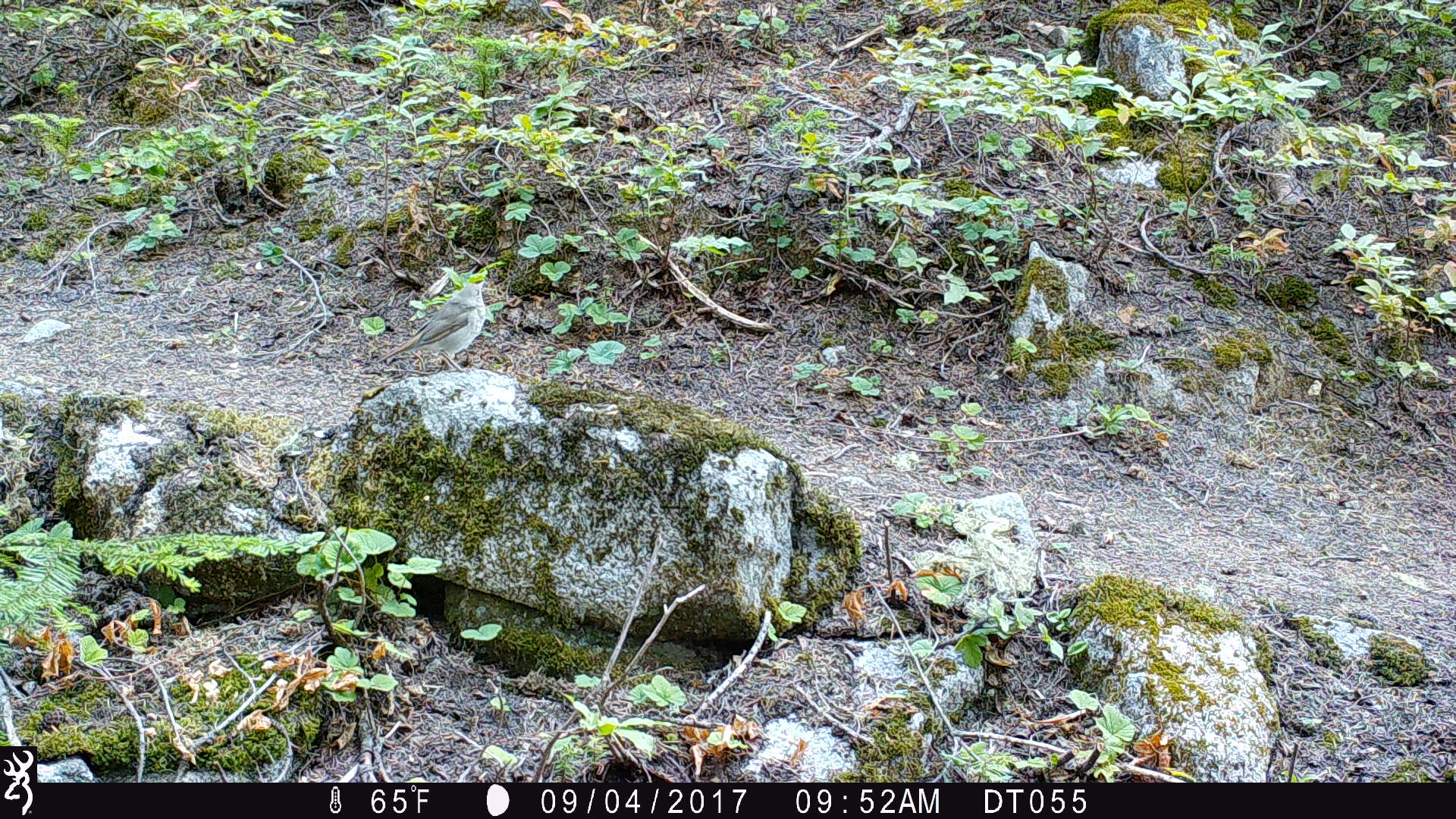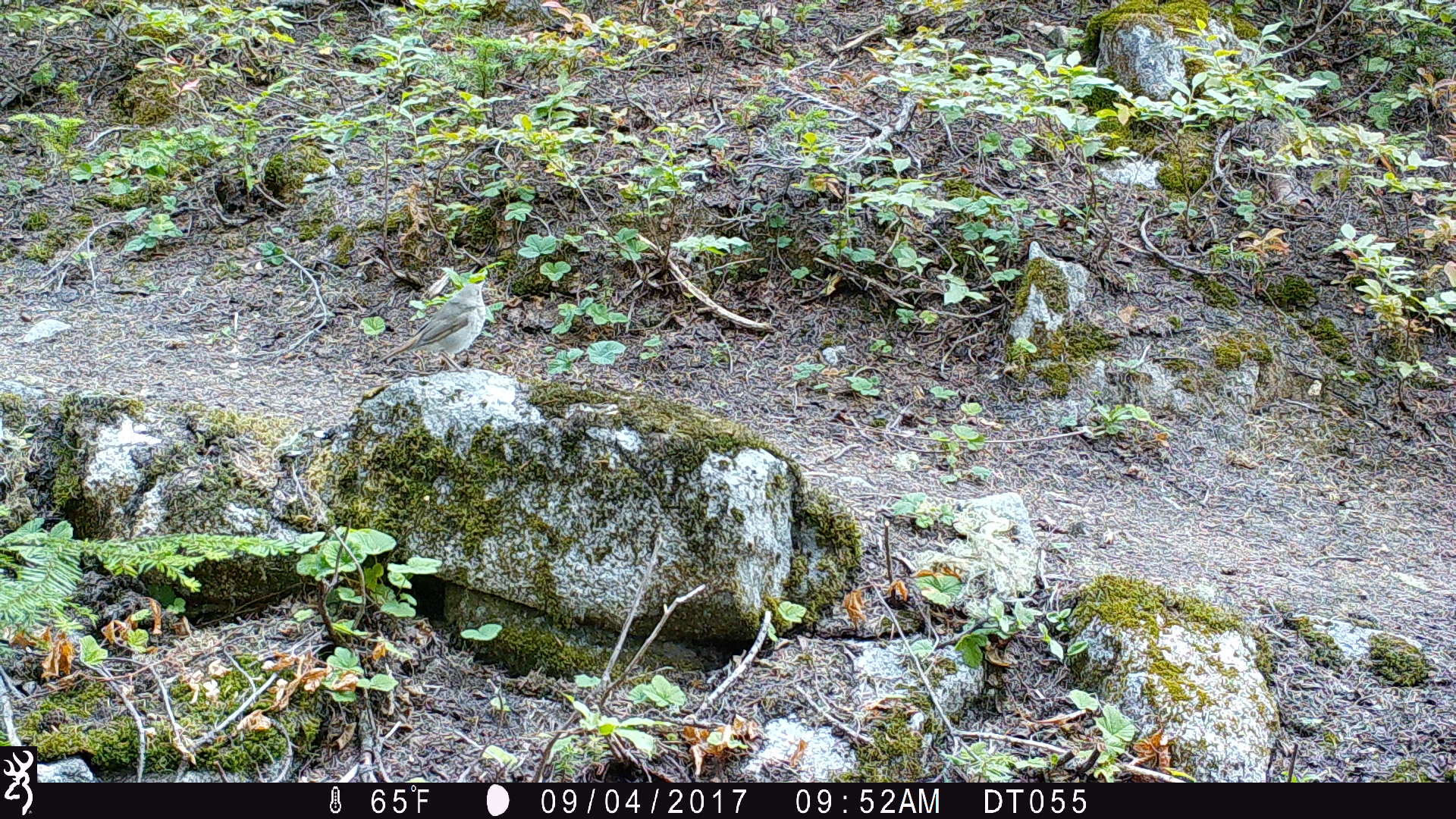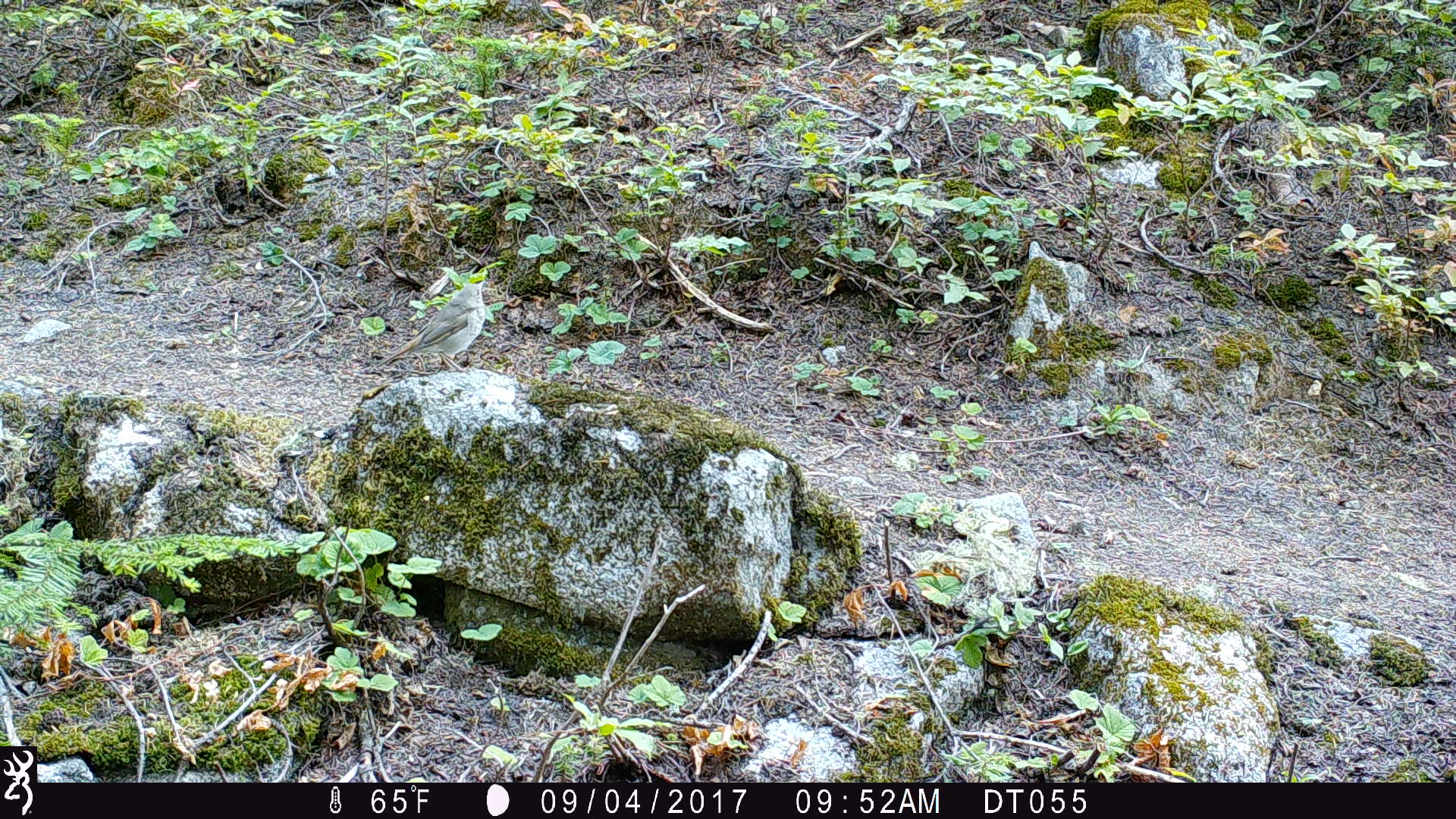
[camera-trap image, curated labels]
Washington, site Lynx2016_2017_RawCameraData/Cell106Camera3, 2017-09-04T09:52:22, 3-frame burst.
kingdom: Animalia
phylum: Chordata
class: Aves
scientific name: Aves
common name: birds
Aves (birds). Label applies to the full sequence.